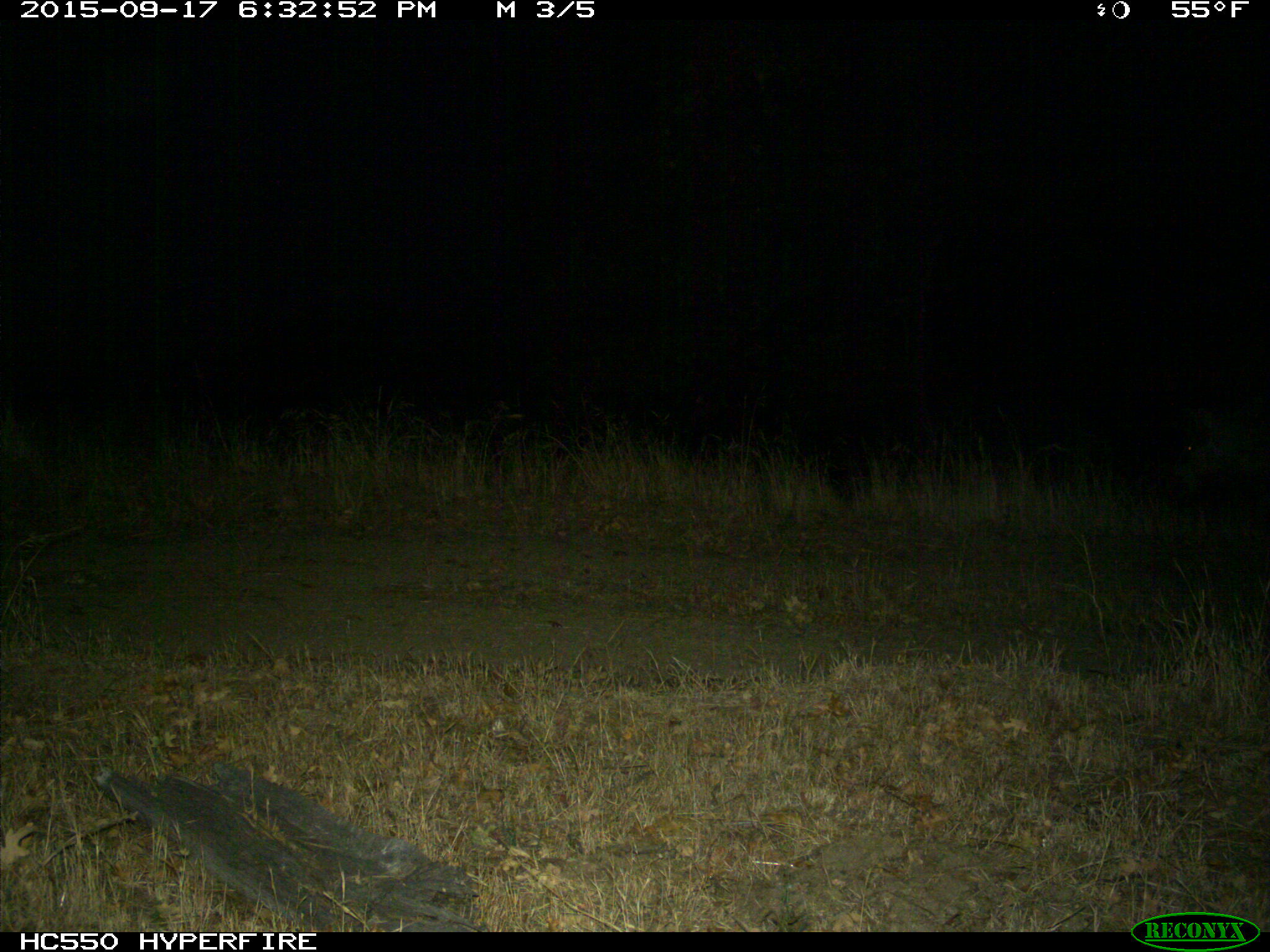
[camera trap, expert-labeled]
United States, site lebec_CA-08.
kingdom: Animalia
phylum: Chordata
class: Mammalia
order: Artiodactyla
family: Suidae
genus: Sus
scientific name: Sus scrofa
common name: wild boar